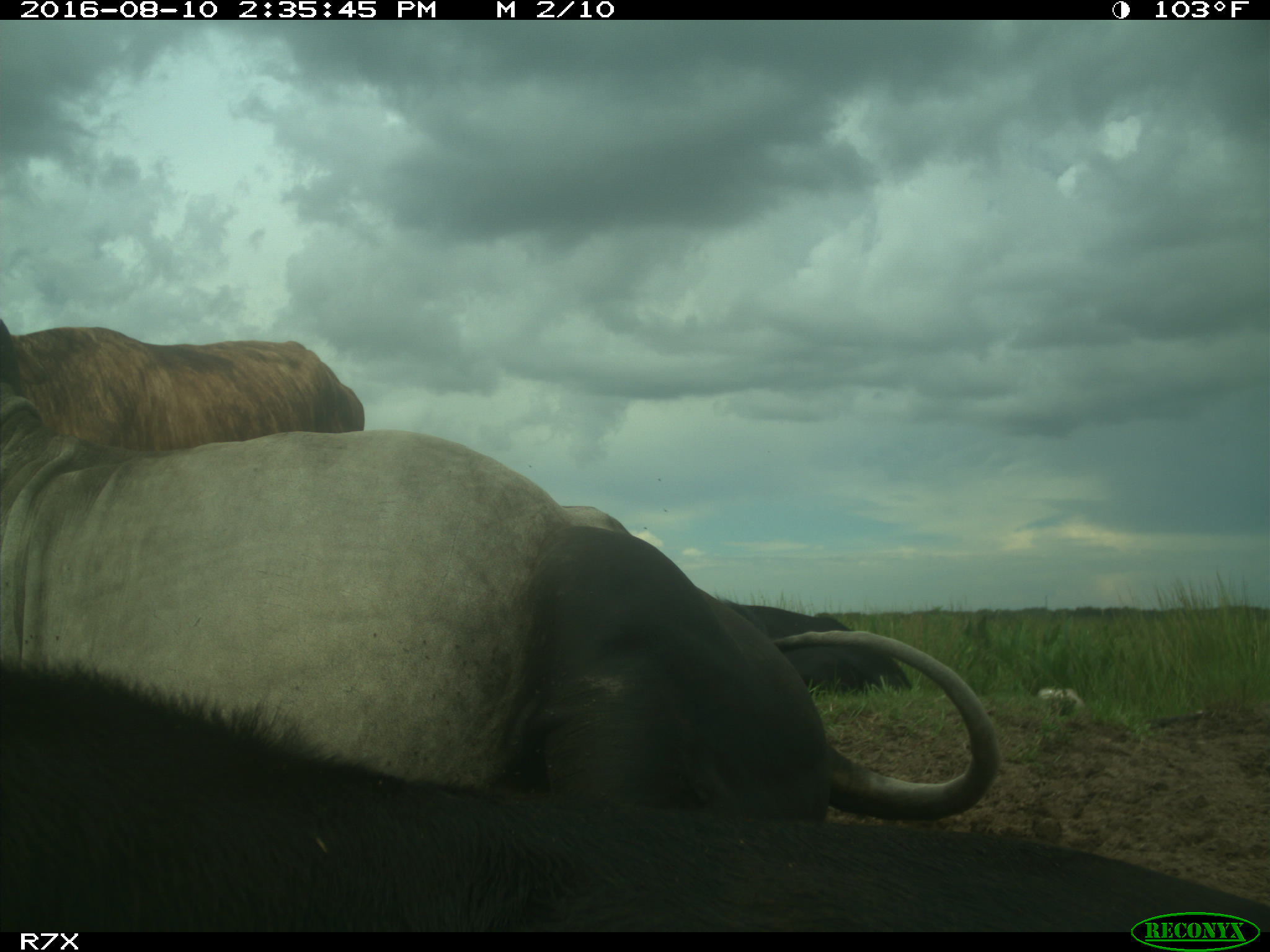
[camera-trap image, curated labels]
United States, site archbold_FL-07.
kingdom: Animalia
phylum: Chordata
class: Mammalia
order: Artiodactyla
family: Bovidae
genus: Bos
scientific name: Bos taurus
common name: domestic cow